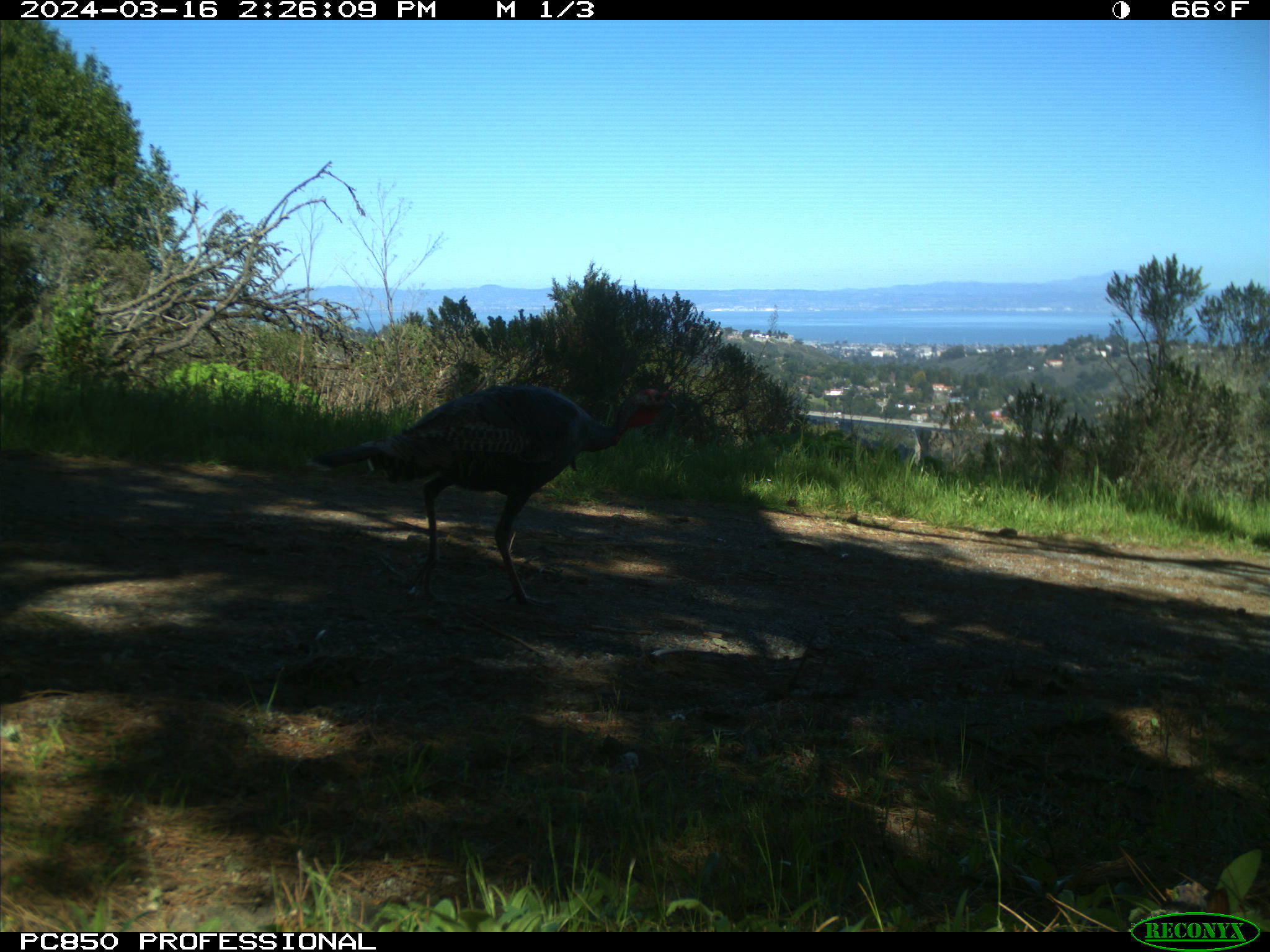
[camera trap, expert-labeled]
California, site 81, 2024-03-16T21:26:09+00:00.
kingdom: Animalia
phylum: Chordata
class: Aves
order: Galliformes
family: Phasianidae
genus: Meleagris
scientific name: Meleagris gallopavo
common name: turkey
Turkey (Meleagris gallopavo).